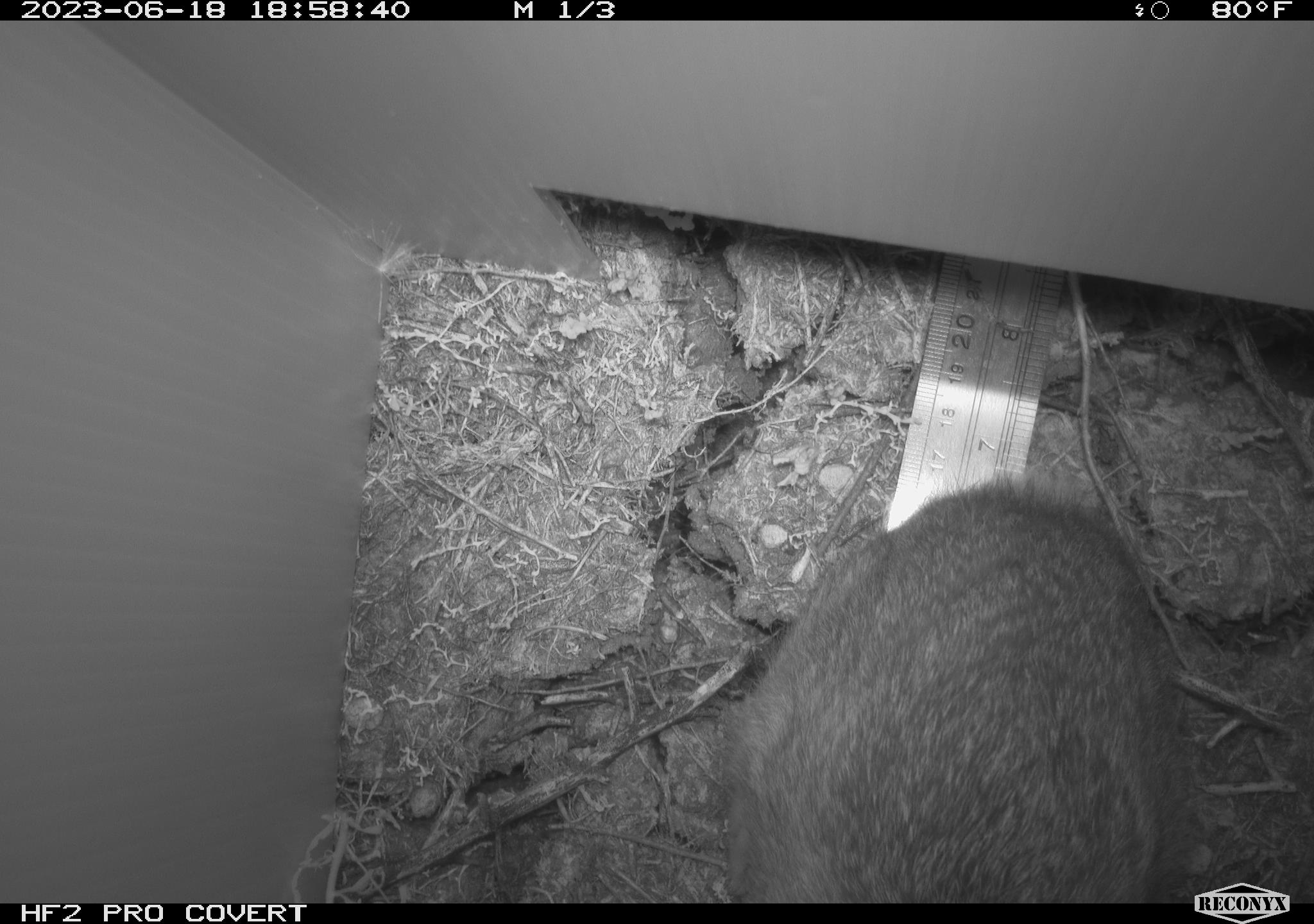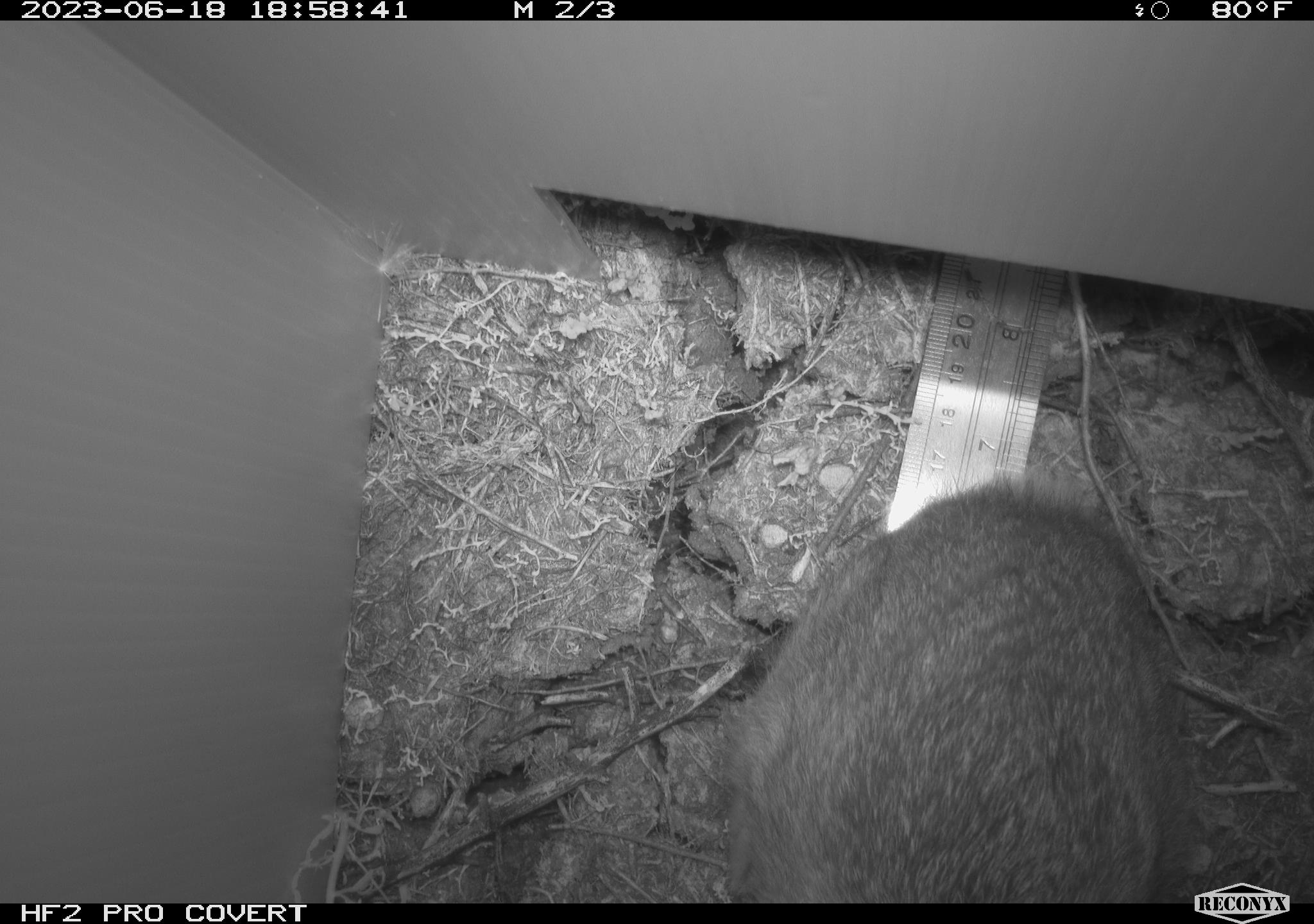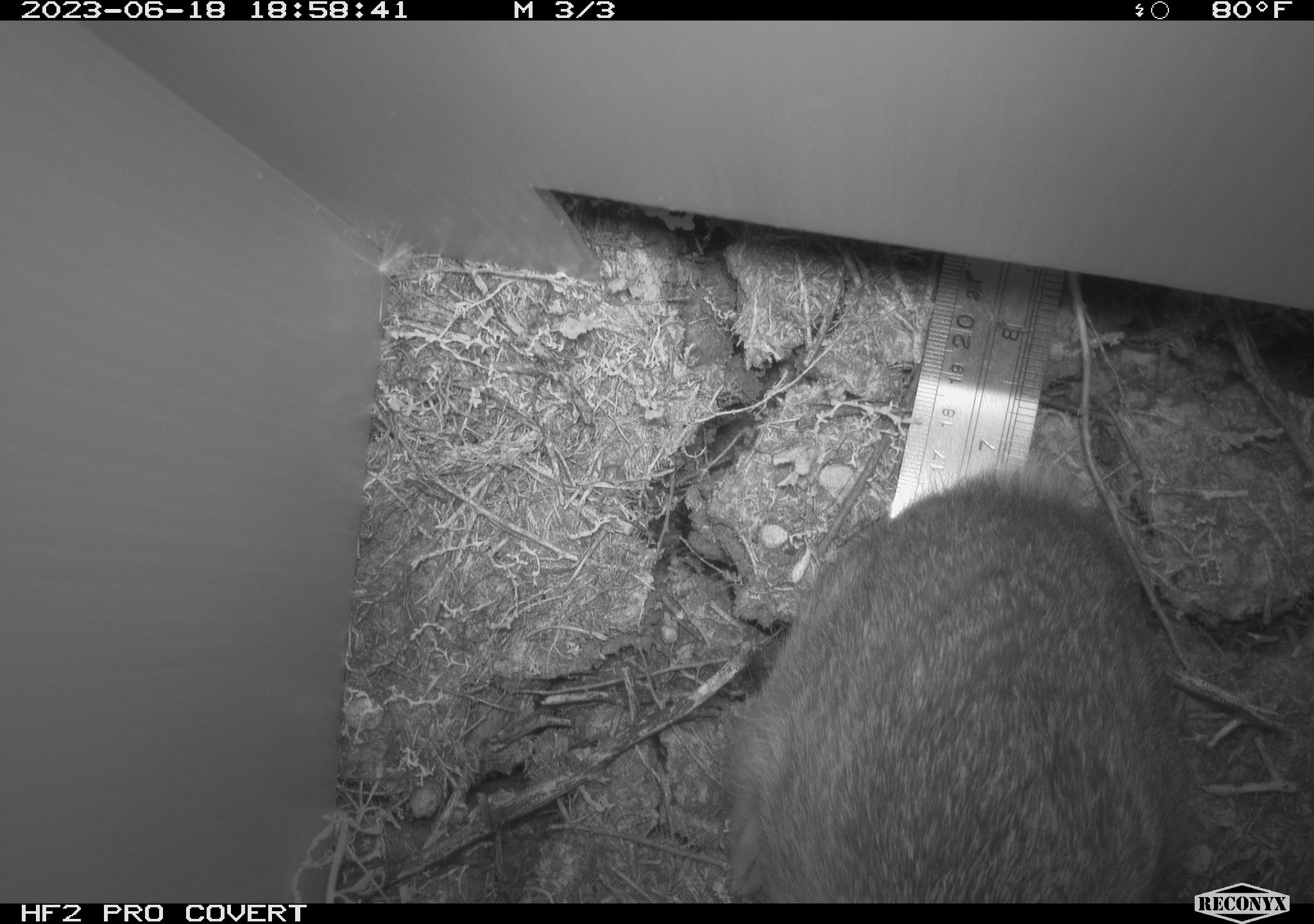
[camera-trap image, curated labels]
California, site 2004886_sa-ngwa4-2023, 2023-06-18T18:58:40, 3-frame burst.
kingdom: Animalia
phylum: Chordata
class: Mammalia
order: Lagomorpha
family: Leporidae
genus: Sylvilagus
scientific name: Sylvilagus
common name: cottontail rabbits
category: sylvilagus species